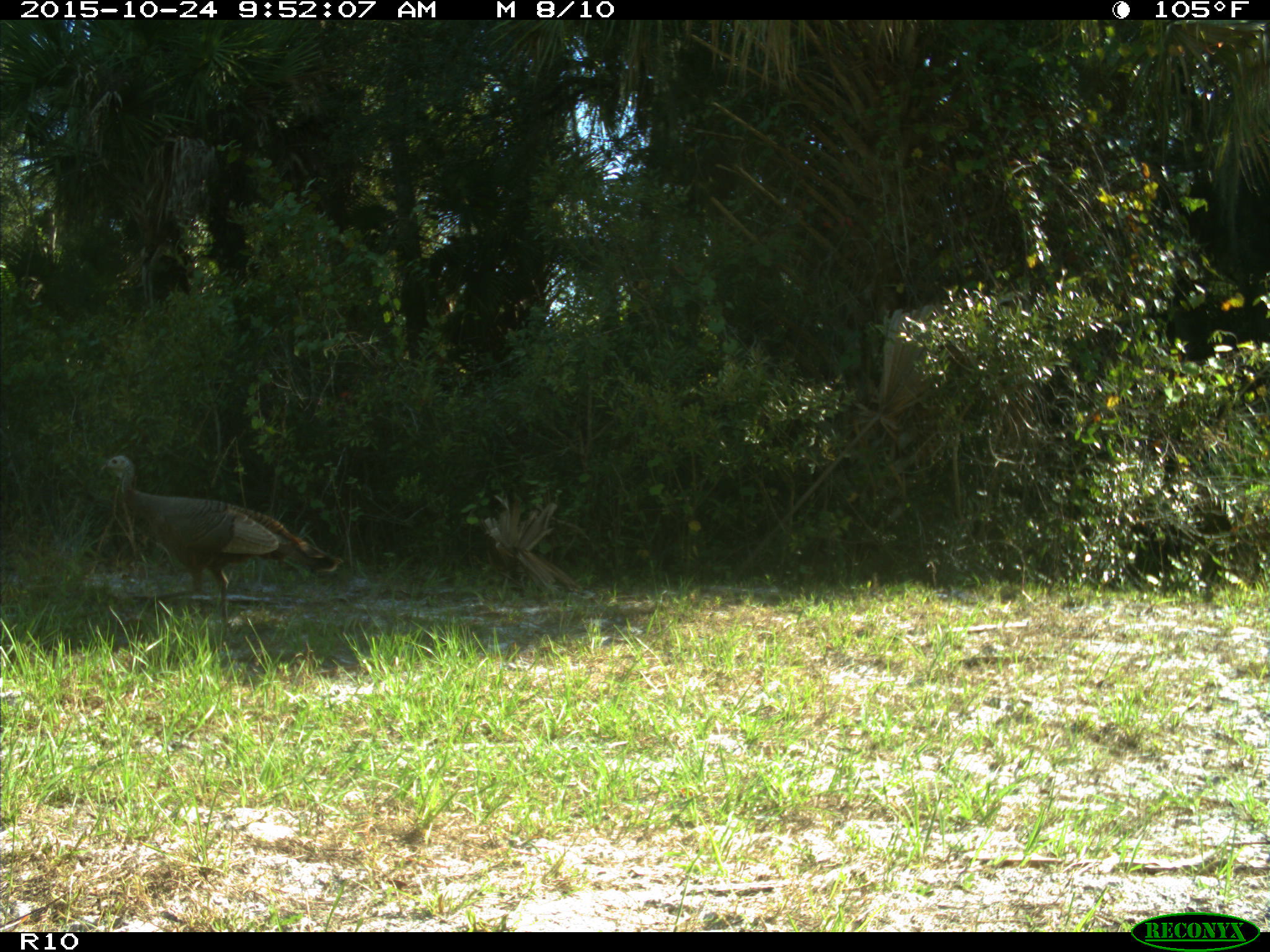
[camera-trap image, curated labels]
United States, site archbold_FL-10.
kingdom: Animalia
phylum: Chordata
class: Aves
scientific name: Aves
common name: birds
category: unidentified bird